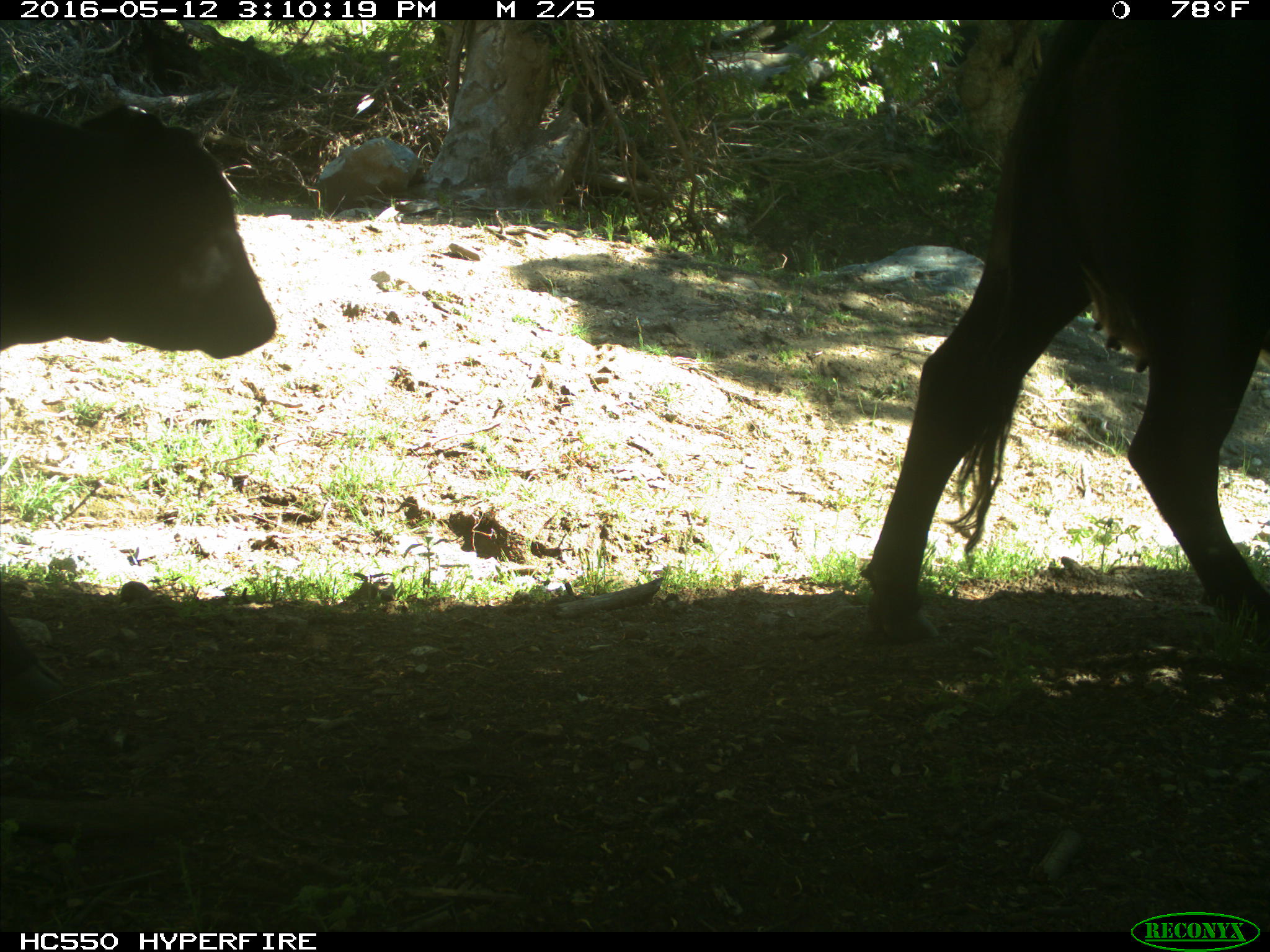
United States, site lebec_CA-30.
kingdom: Animalia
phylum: Chordata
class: Mammalia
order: Artiodactyla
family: Bovidae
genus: Bos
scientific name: Bos taurus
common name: domestic cow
Bos taurus (domestic cow).